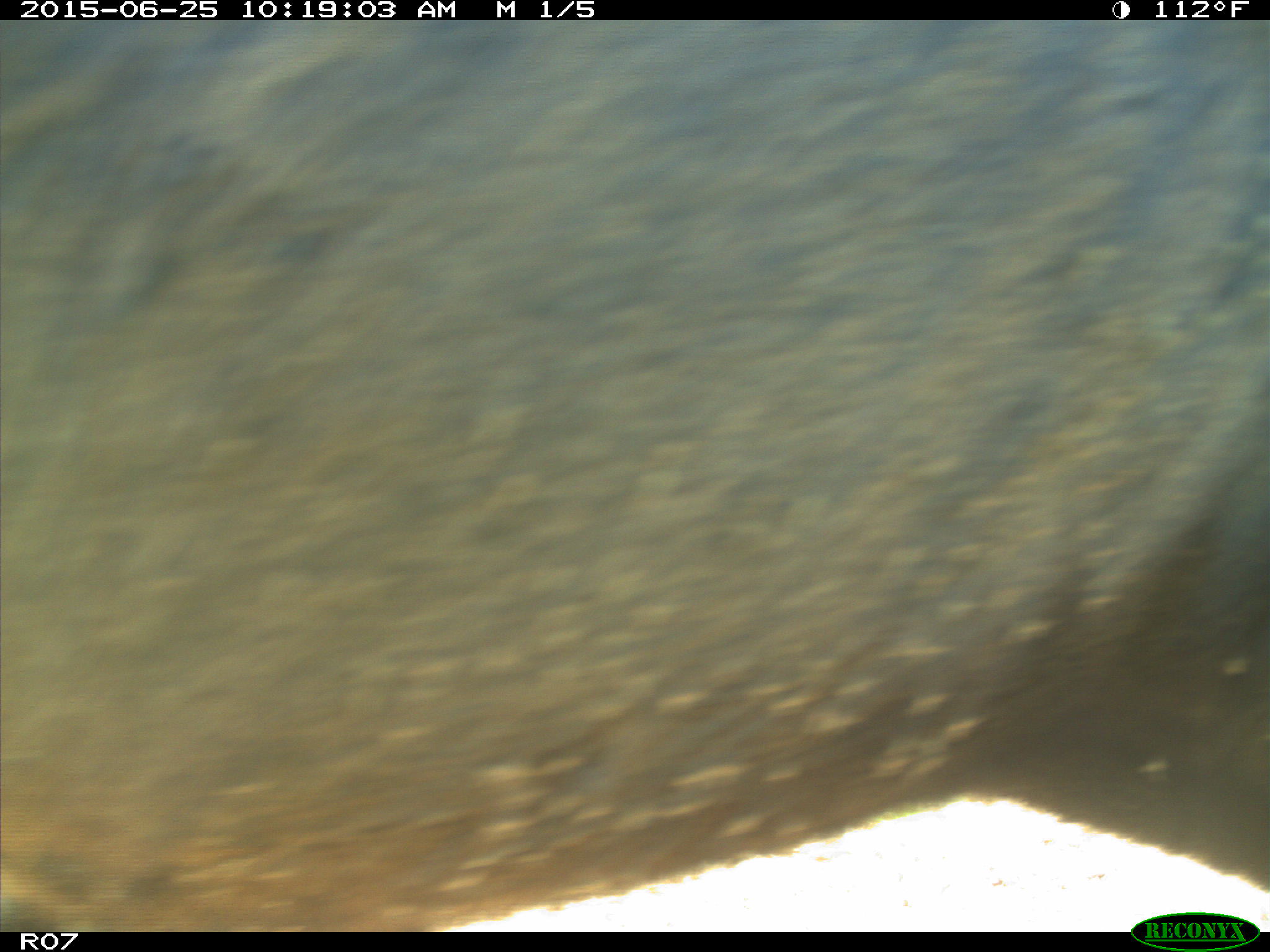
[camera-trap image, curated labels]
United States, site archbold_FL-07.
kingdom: Animalia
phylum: Chordata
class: Mammalia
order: Artiodactyla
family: Bovidae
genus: Bos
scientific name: Bos taurus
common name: domestic cow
Bos taurus (domestic cow).